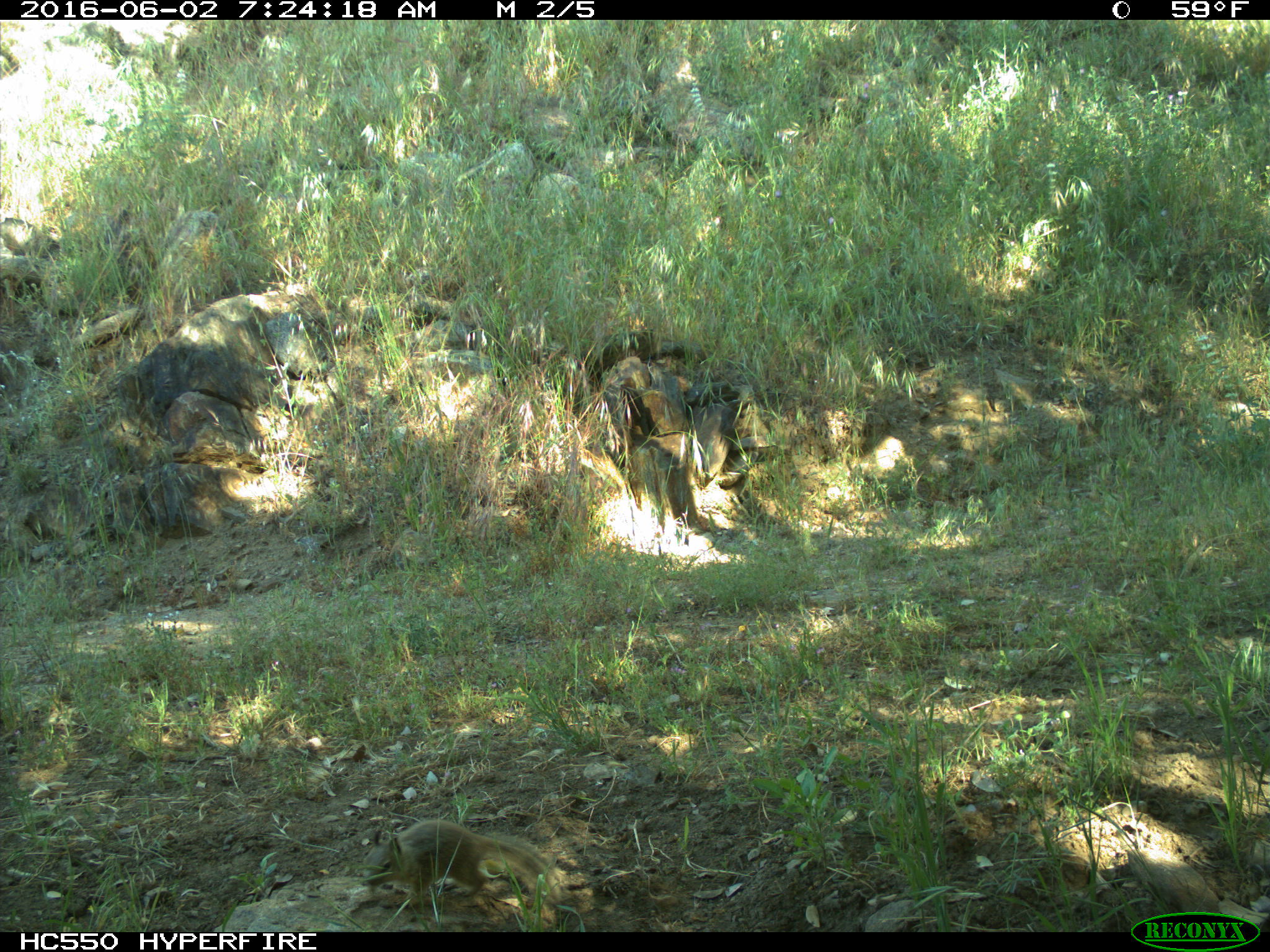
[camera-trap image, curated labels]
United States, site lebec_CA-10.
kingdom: Animalia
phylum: Chordata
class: Mammalia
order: Rodentia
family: Sciuridae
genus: Otospermophilus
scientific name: Otospermophilus beecheyi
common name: california ground squirrel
Otospermophilus beecheyi (california ground squirrel).